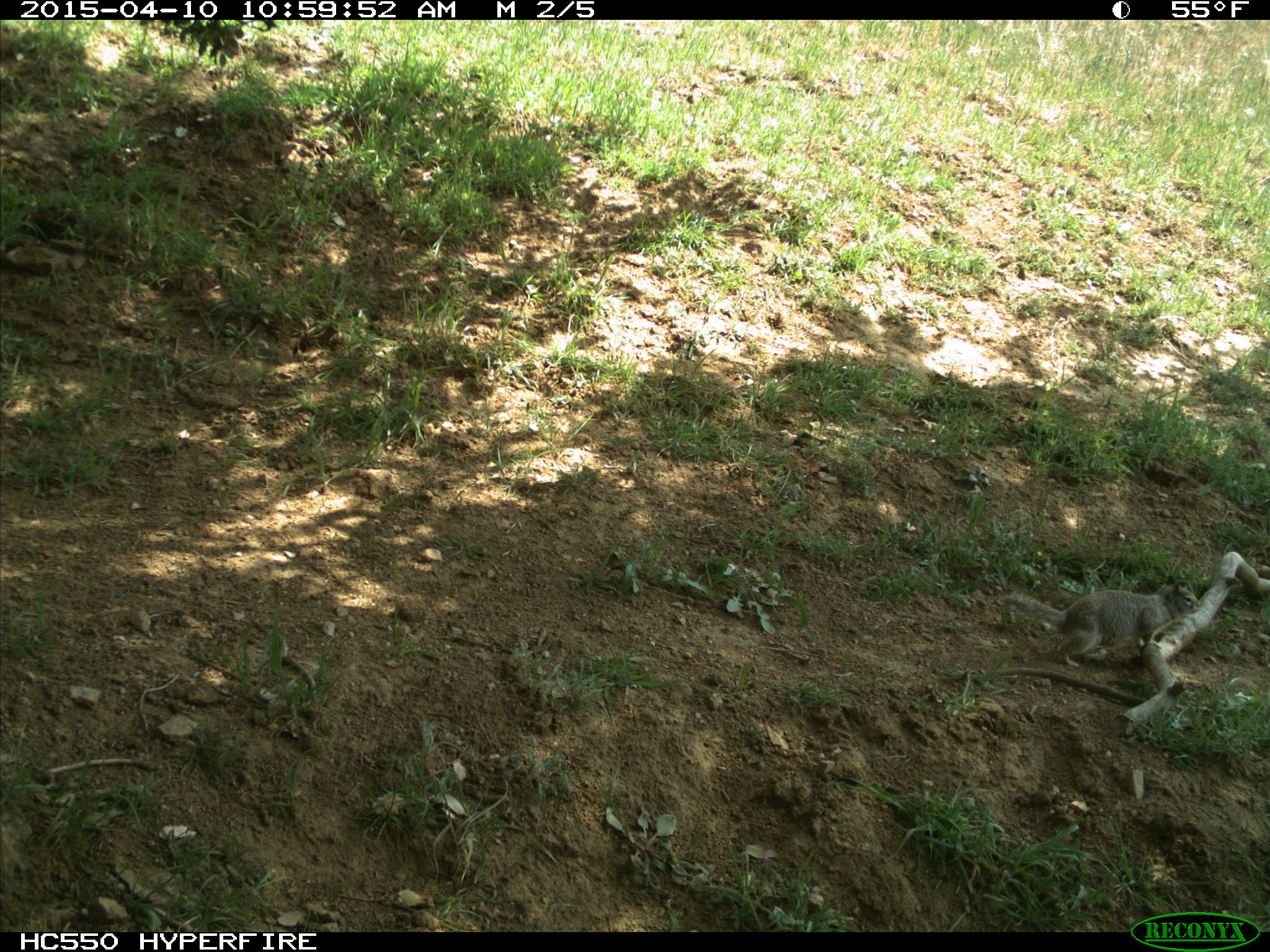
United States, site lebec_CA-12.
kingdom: Animalia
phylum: Chordata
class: Mammalia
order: Rodentia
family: Sciuridae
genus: Otospermophilus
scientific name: Otospermophilus beecheyi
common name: california ground squirrel